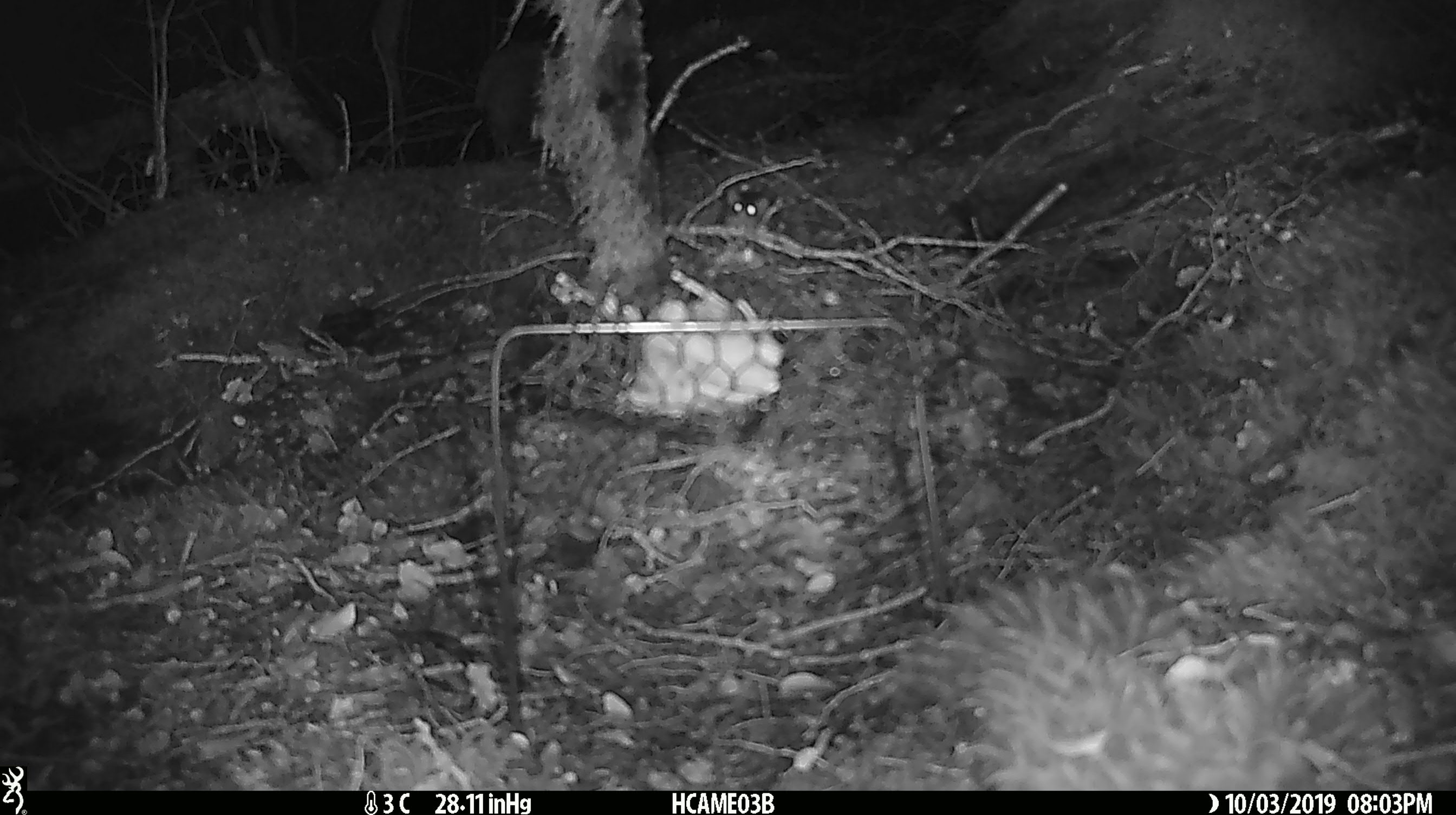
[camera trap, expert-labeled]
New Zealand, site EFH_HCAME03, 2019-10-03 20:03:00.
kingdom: Animalia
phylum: Chordata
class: Mammalia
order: Rodentia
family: Muridae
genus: Mus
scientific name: Mus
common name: mouse